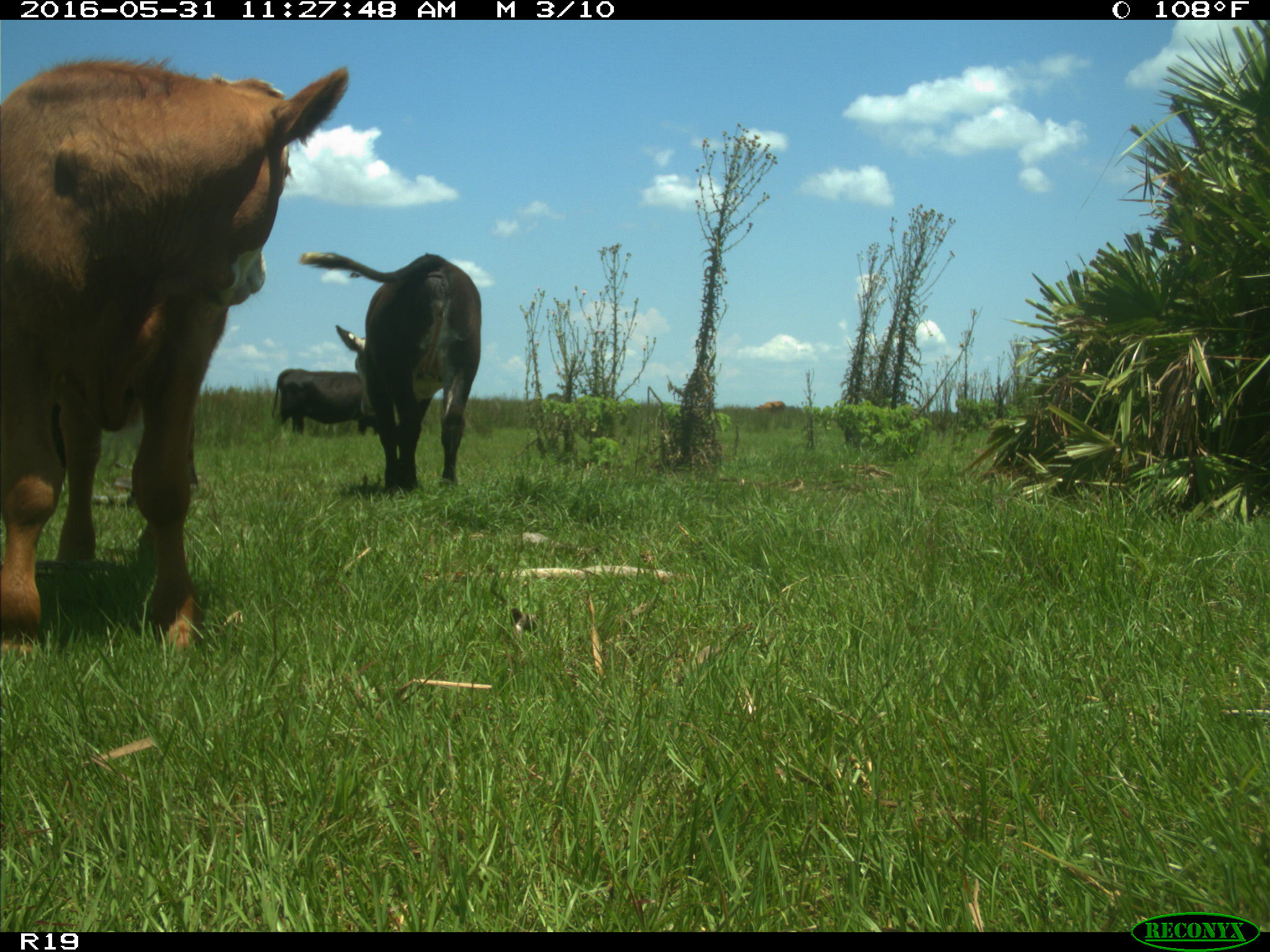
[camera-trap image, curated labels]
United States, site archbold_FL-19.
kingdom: Animalia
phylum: Chordata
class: Mammalia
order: Artiodactyla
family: Bovidae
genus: Bos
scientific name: Bos taurus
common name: domestic cow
Bos taurus (domestic cow).